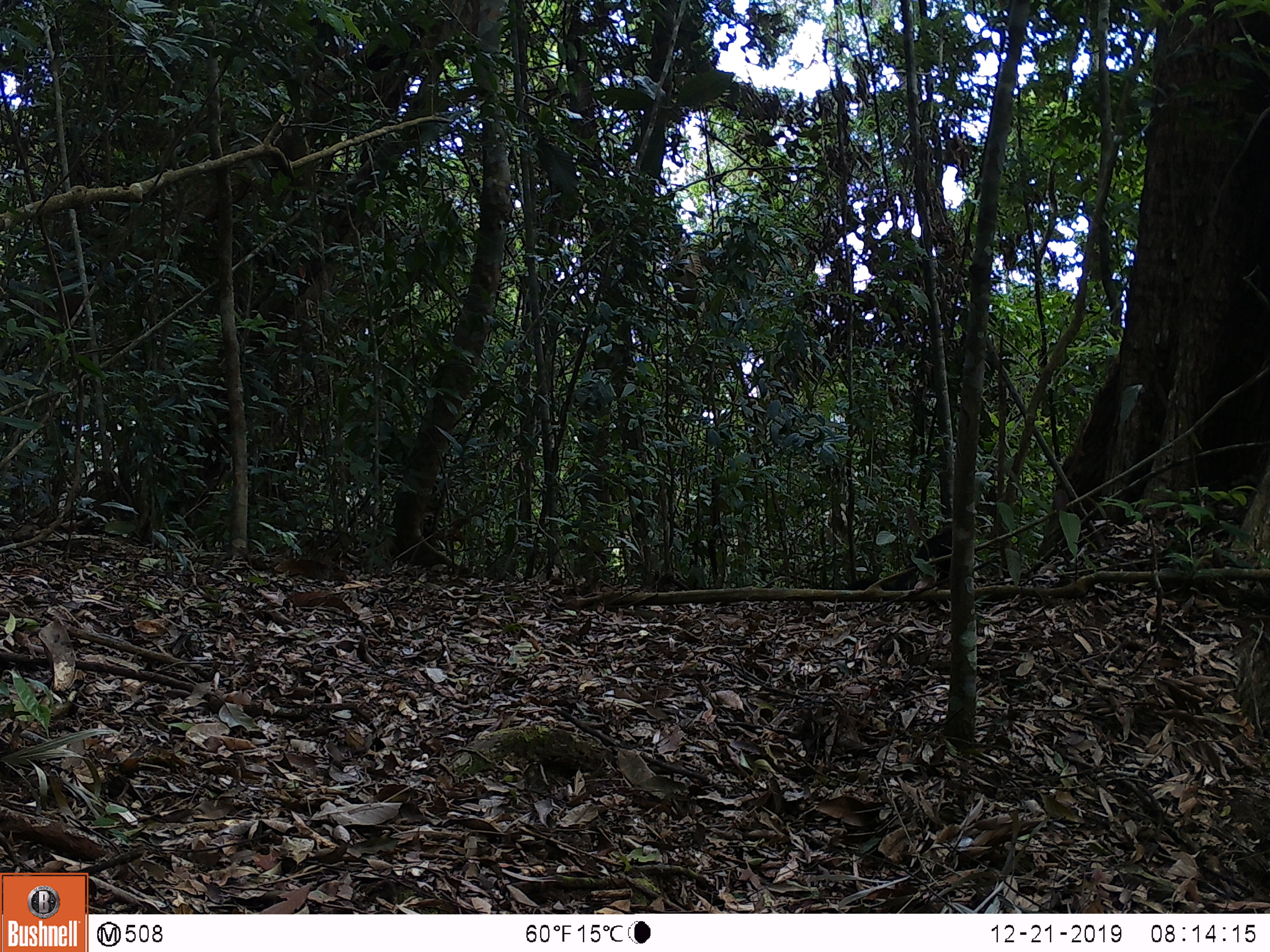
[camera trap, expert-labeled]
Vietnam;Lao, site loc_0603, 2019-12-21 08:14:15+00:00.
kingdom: Animalia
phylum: Chordata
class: Mammalia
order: Carnivora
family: Mustelidae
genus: Martes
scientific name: Martes flavigula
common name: yellow-throated marten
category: yellow throated marten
Yellow throated marten (yellow-throated marten) (Martes flavigula). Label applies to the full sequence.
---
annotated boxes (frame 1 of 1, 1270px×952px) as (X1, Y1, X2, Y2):
yellow throated marten: (836, 527, 954, 592)